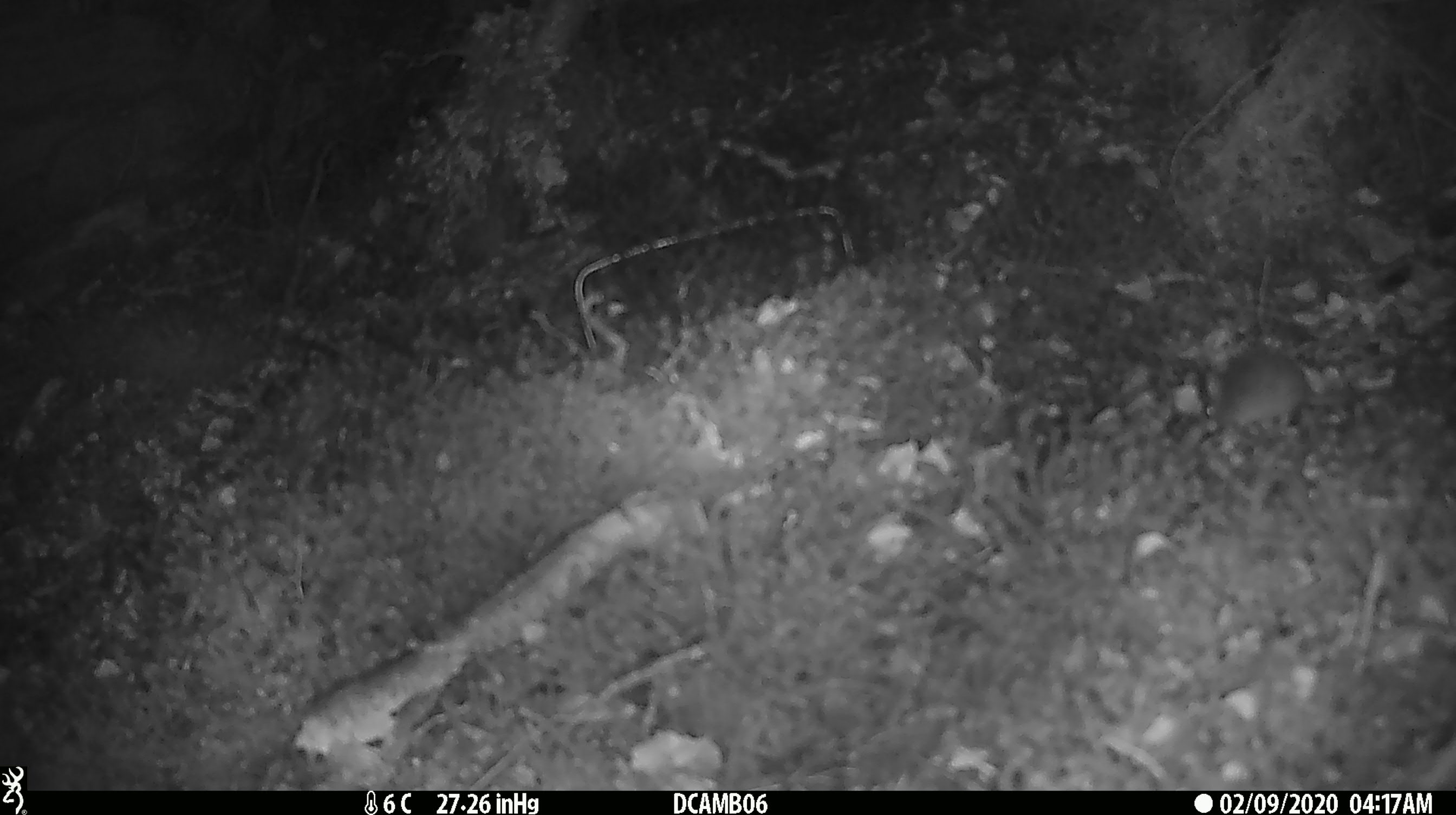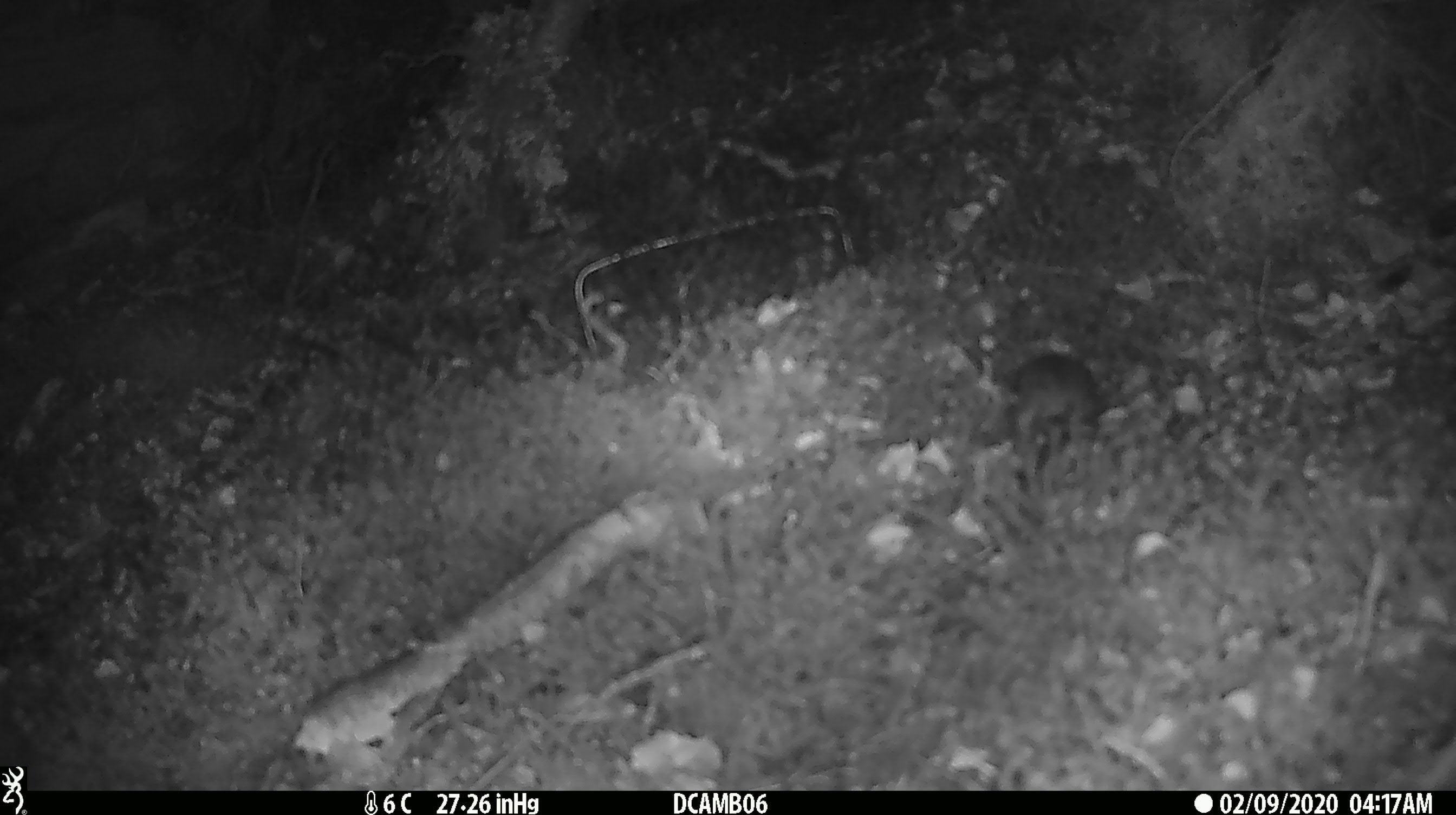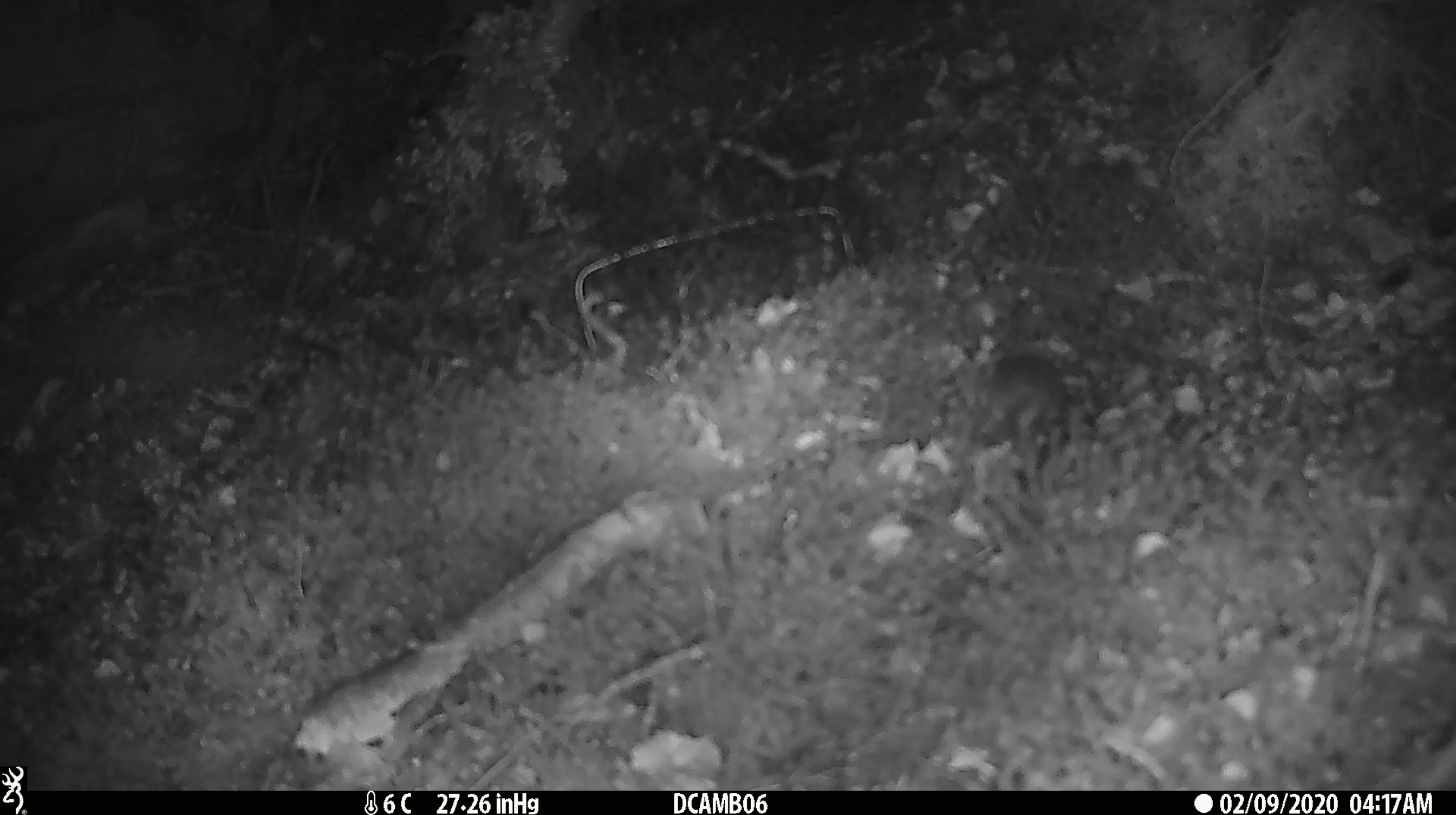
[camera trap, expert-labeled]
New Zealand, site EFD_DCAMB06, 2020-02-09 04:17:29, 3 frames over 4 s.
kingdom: Animalia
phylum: Chordata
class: Mammalia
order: Rodentia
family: Muridae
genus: Mus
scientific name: Mus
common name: mouse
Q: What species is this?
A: Mouse (Mus).